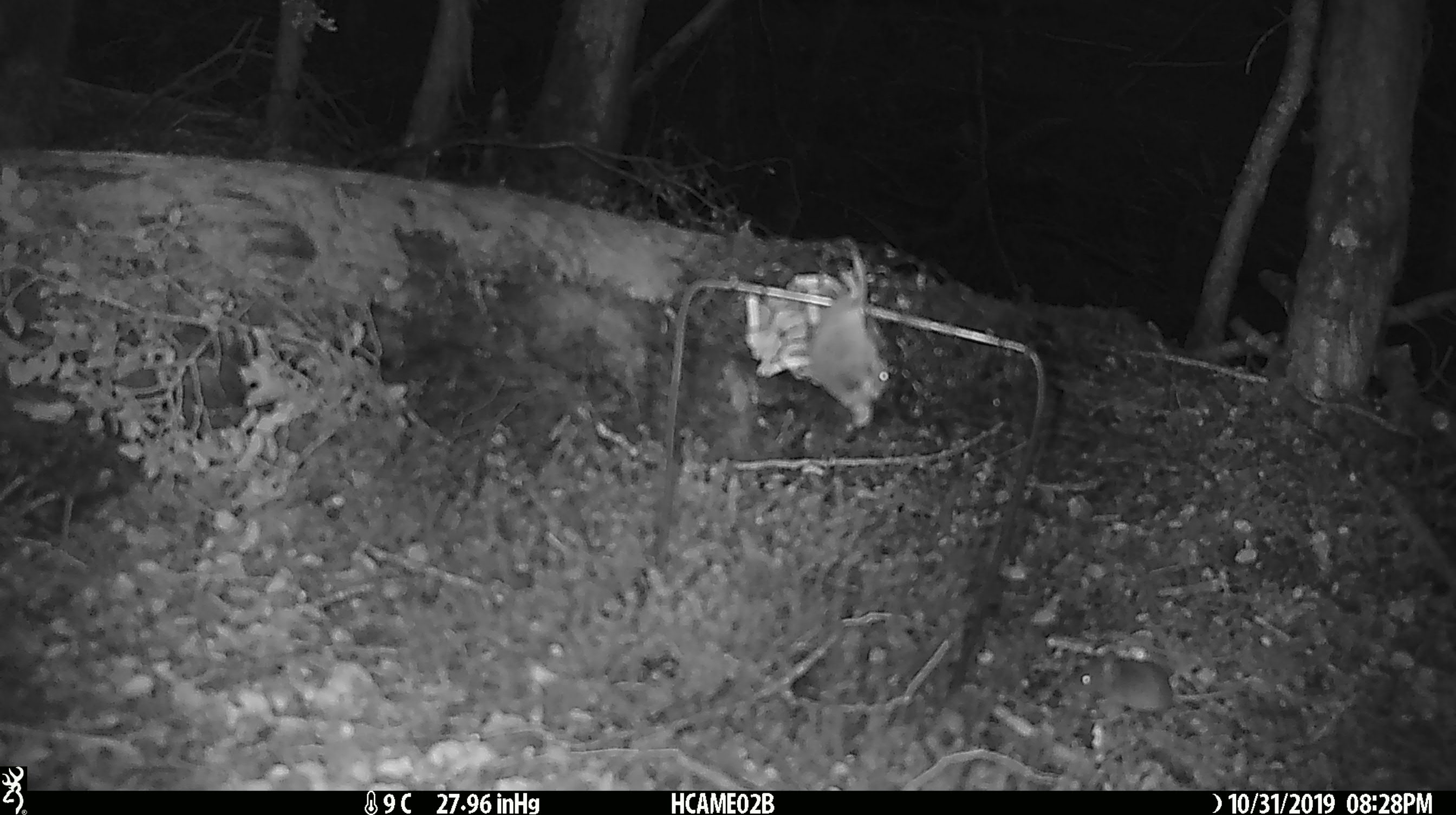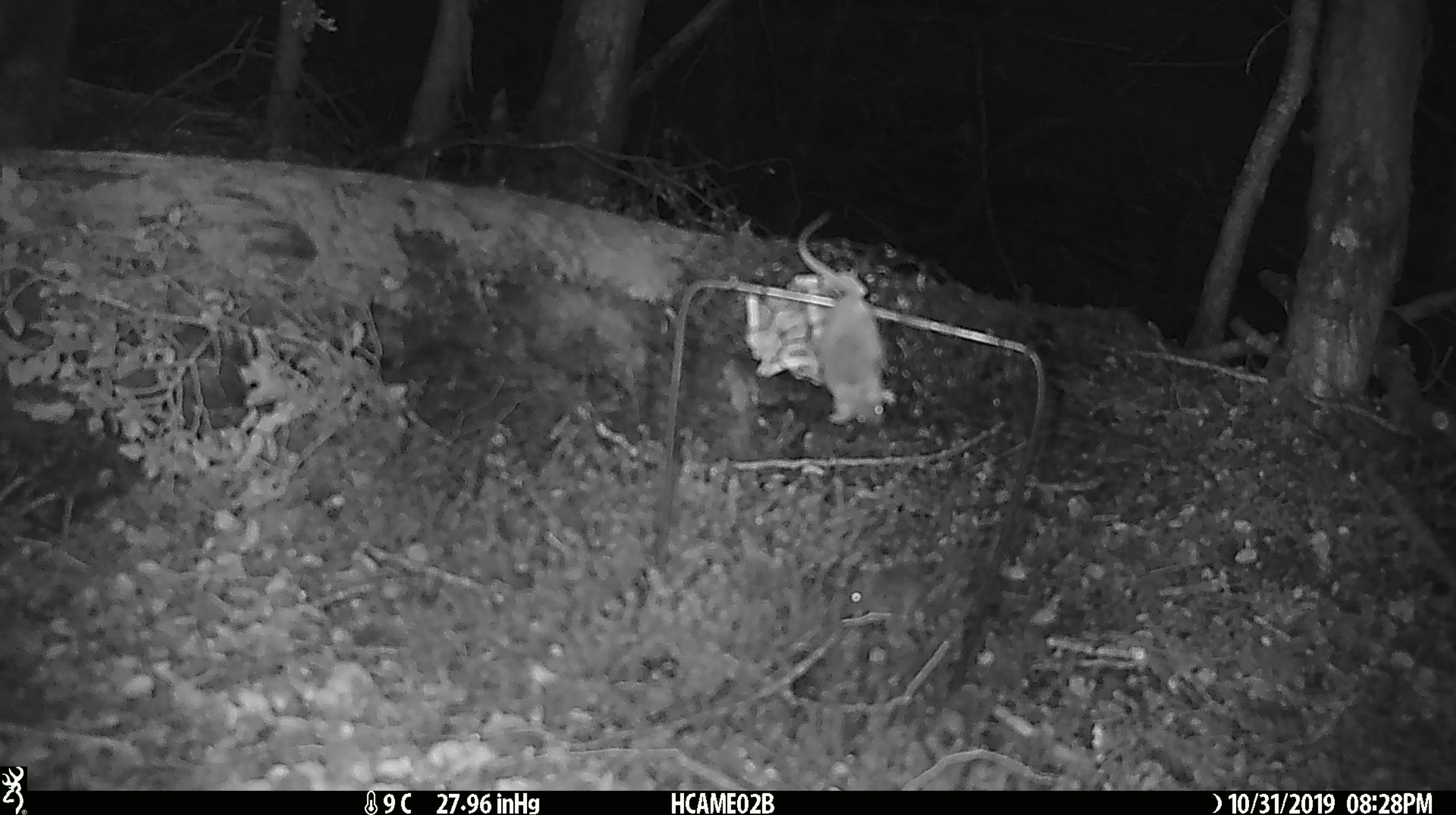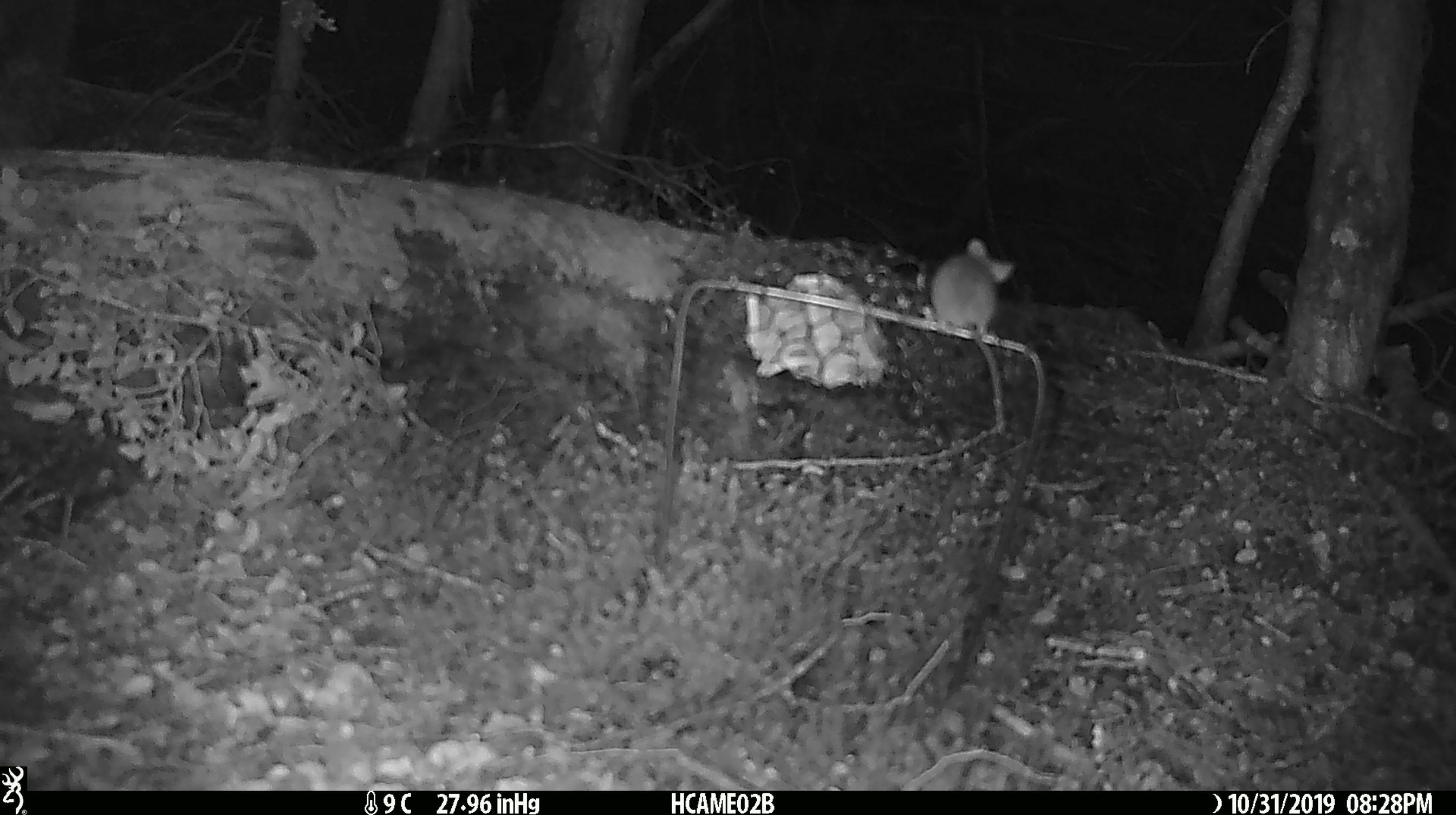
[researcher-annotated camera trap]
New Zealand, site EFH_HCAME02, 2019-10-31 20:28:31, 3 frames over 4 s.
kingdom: Animalia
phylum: Chordata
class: Mammalia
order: Rodentia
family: Muridae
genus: Mus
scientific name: Mus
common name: mouse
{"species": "mouse (Mus)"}